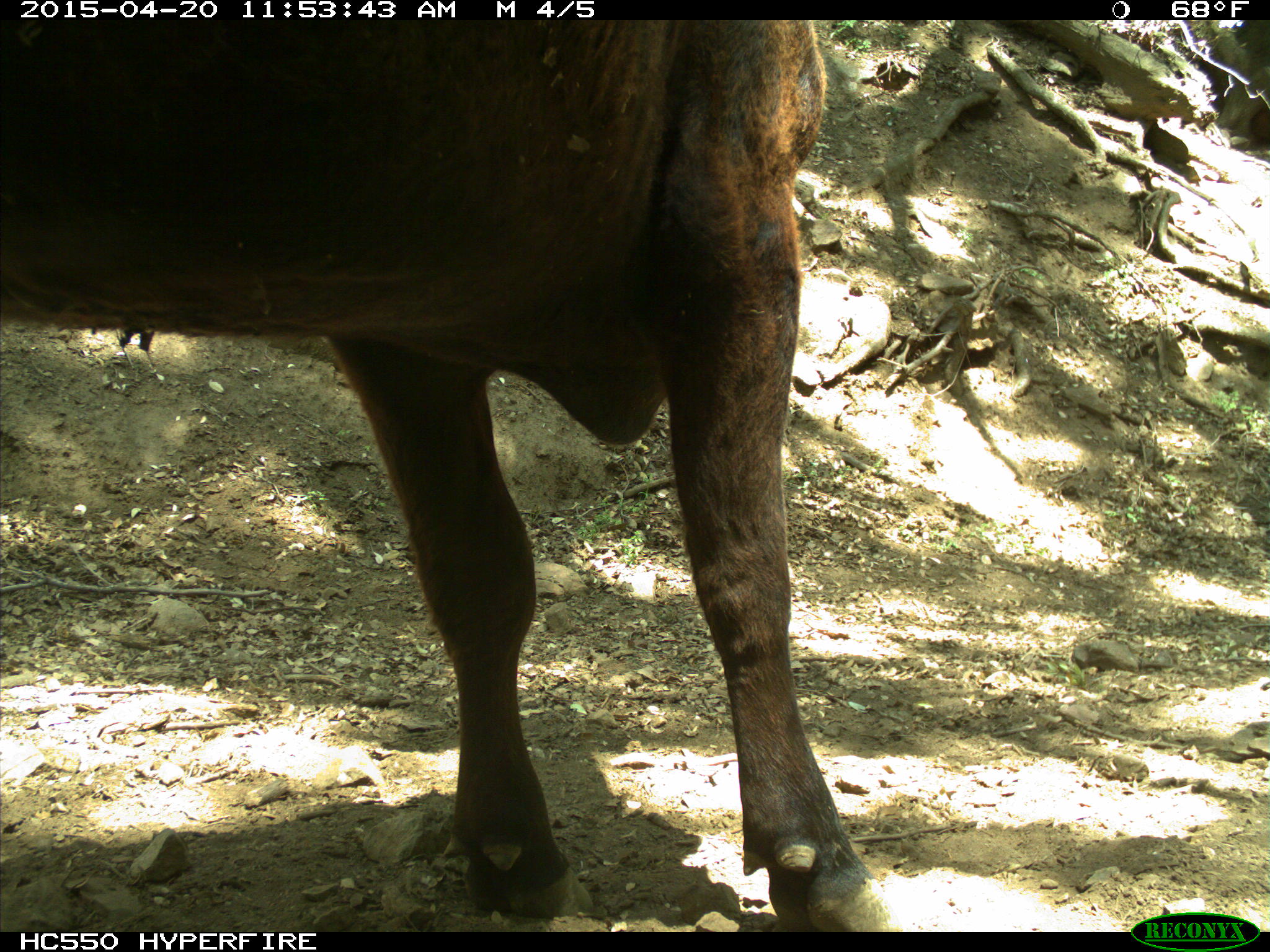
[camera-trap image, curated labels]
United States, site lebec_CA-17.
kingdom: Animalia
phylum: Chordata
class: Mammalia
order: Artiodactyla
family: Bovidae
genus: Bos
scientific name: Bos taurus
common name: domestic cow